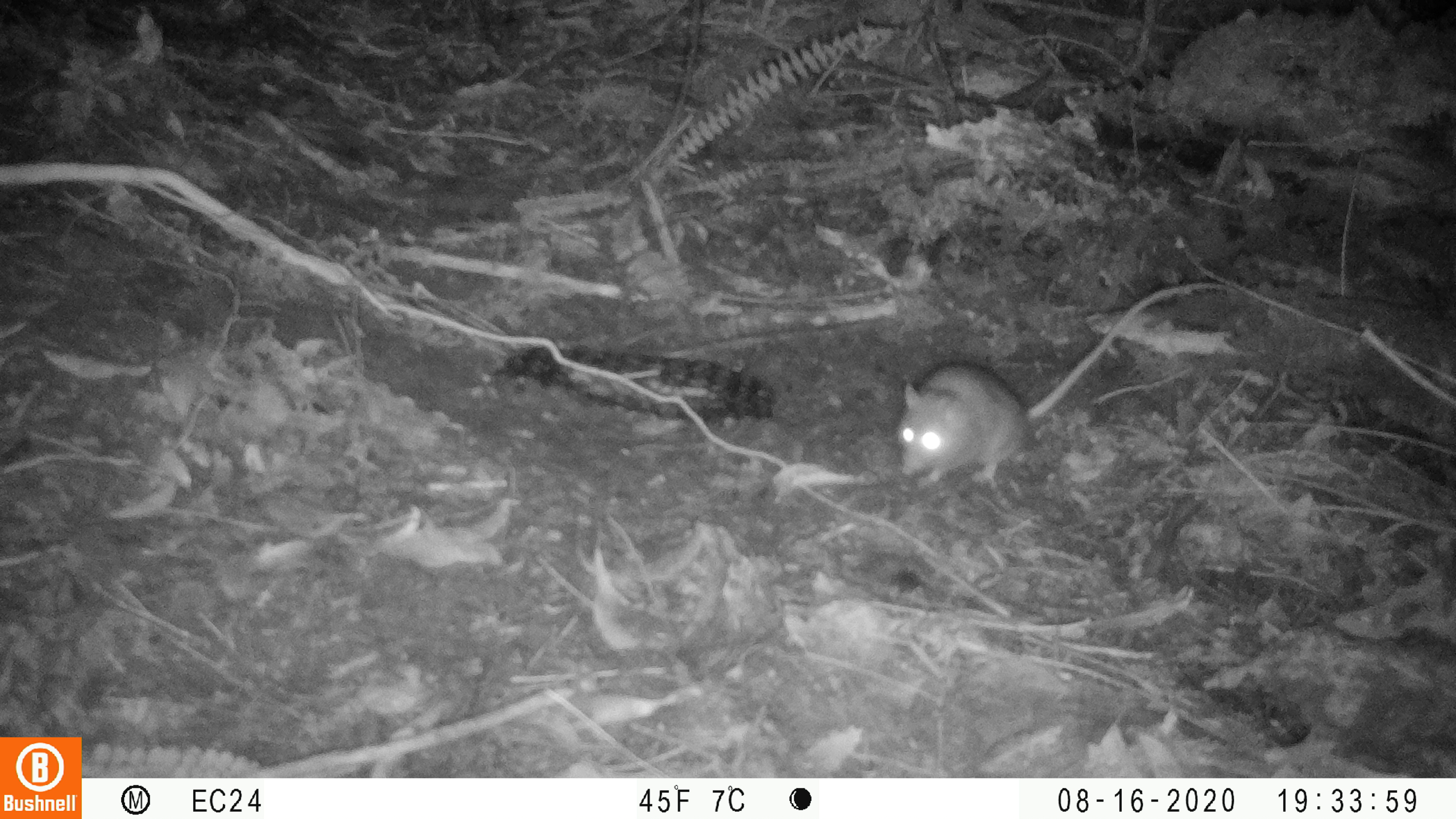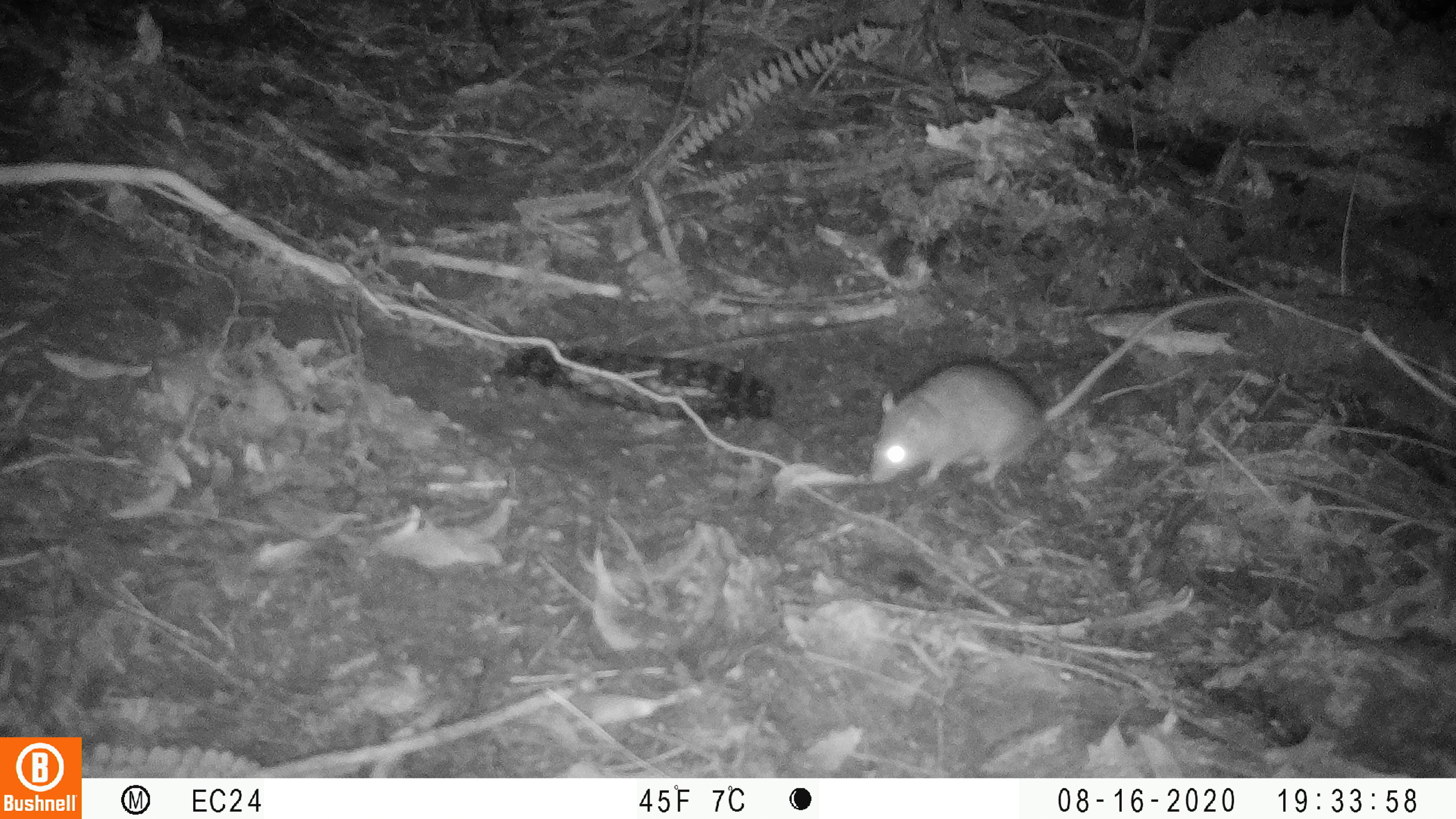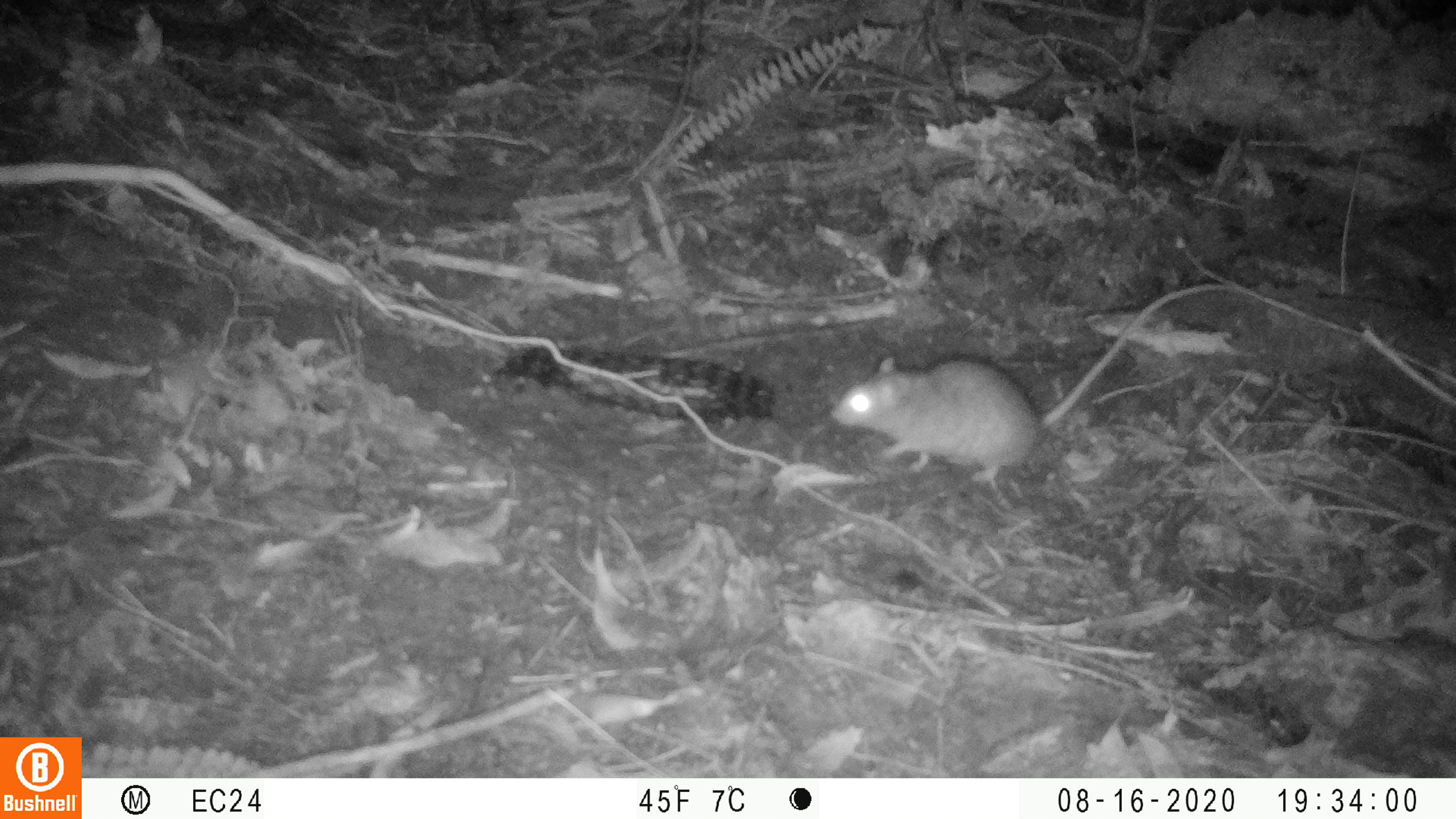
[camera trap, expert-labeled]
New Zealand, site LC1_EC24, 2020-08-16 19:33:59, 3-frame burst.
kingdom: Animalia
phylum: Chordata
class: Mammalia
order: Rodentia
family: Muridae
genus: Rattus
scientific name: Rattus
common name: rat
Rat (Rattus).